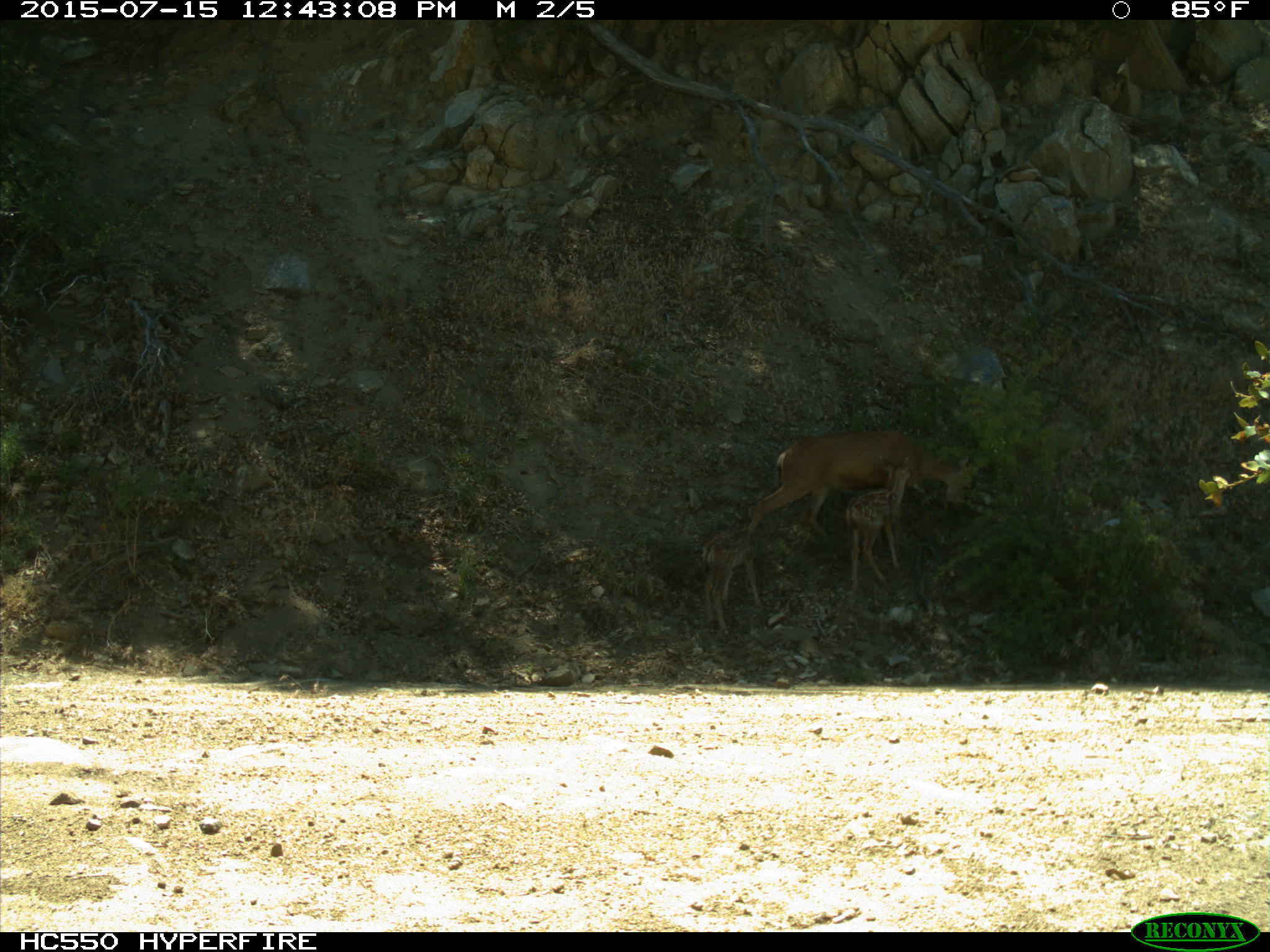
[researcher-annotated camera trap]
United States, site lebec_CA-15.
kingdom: Animalia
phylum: Chordata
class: Mammalia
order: Artiodactyla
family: Cervidae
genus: Odocoileus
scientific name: Odocoileus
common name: deer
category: unidentified deer